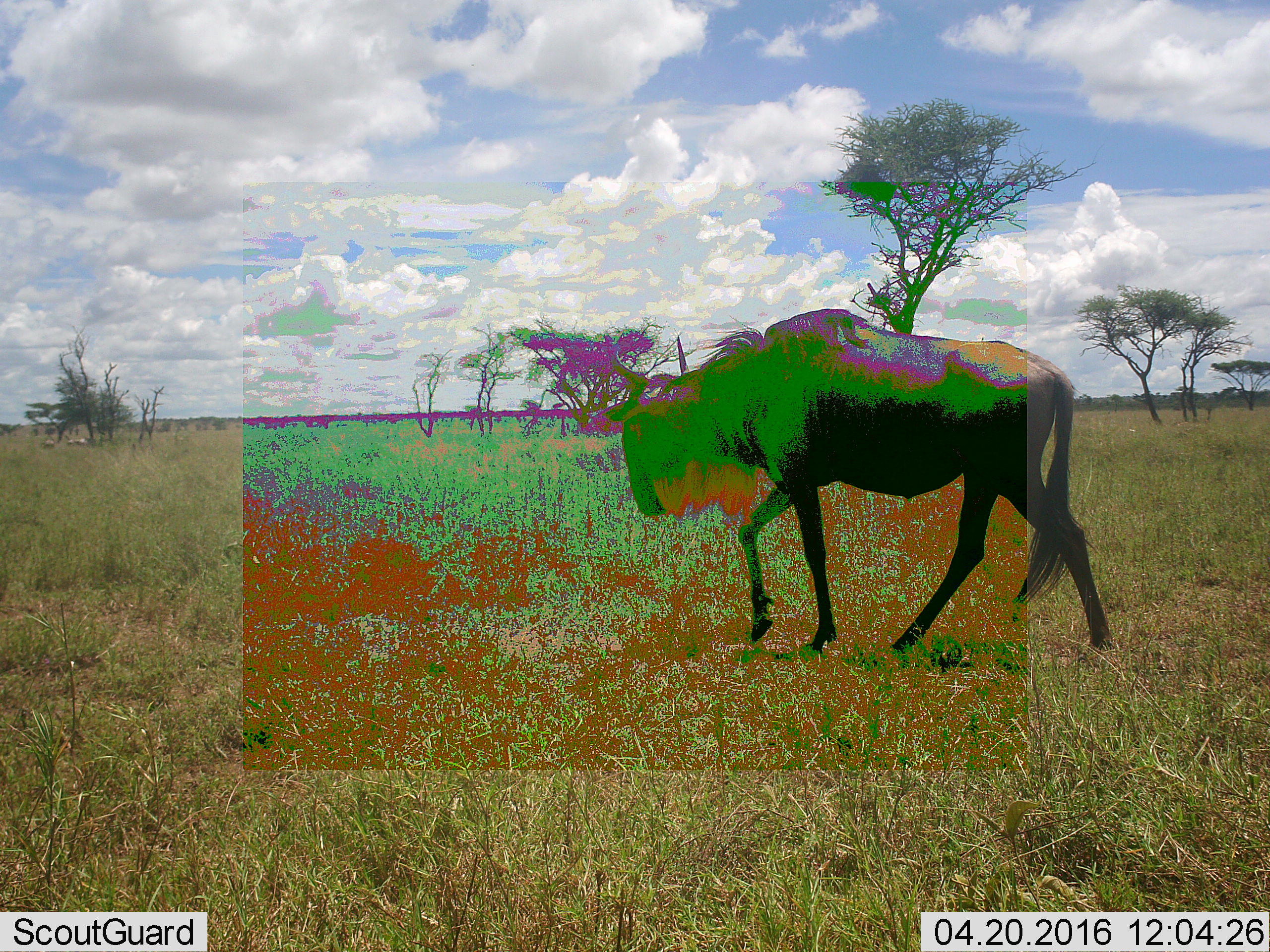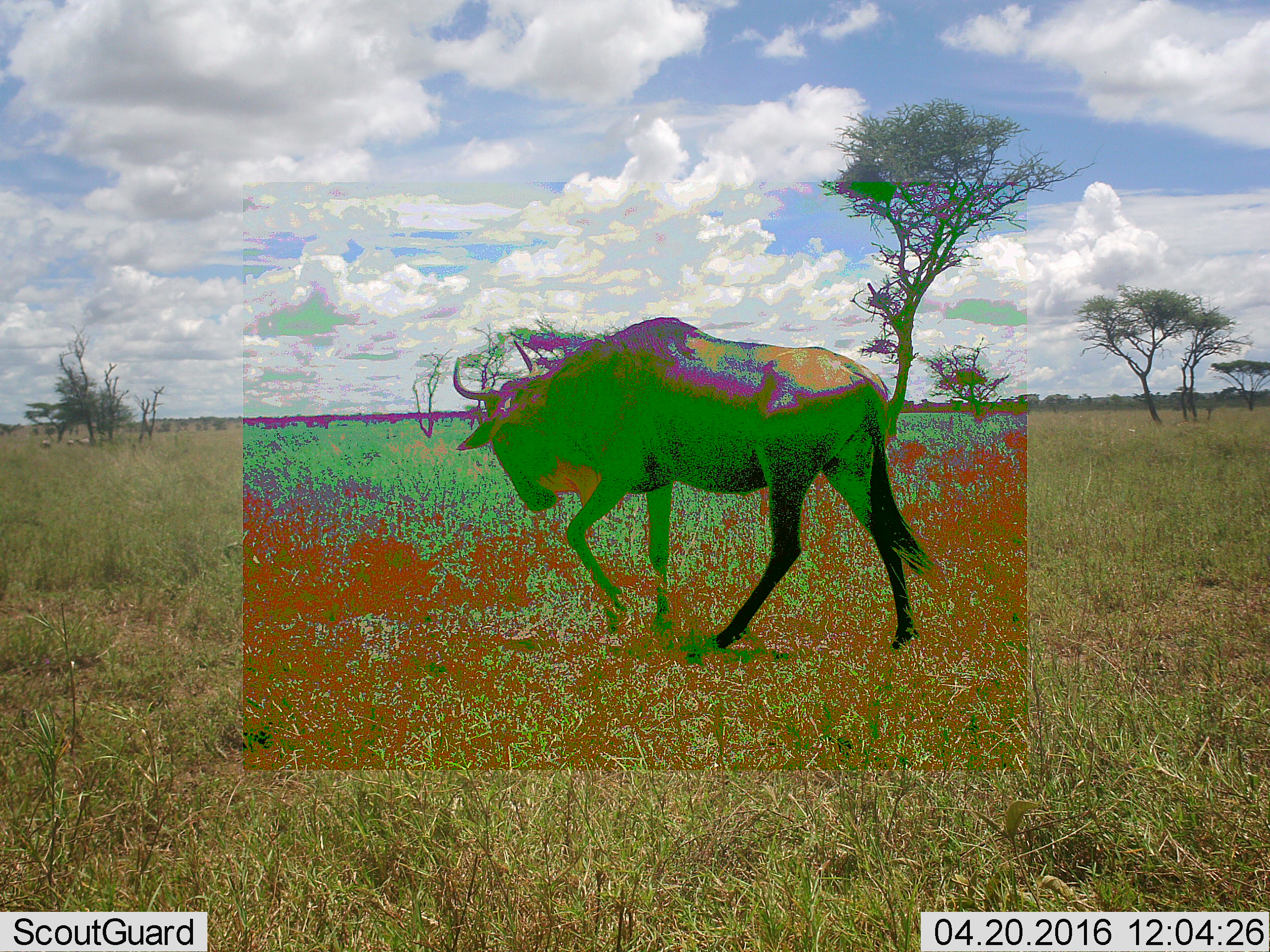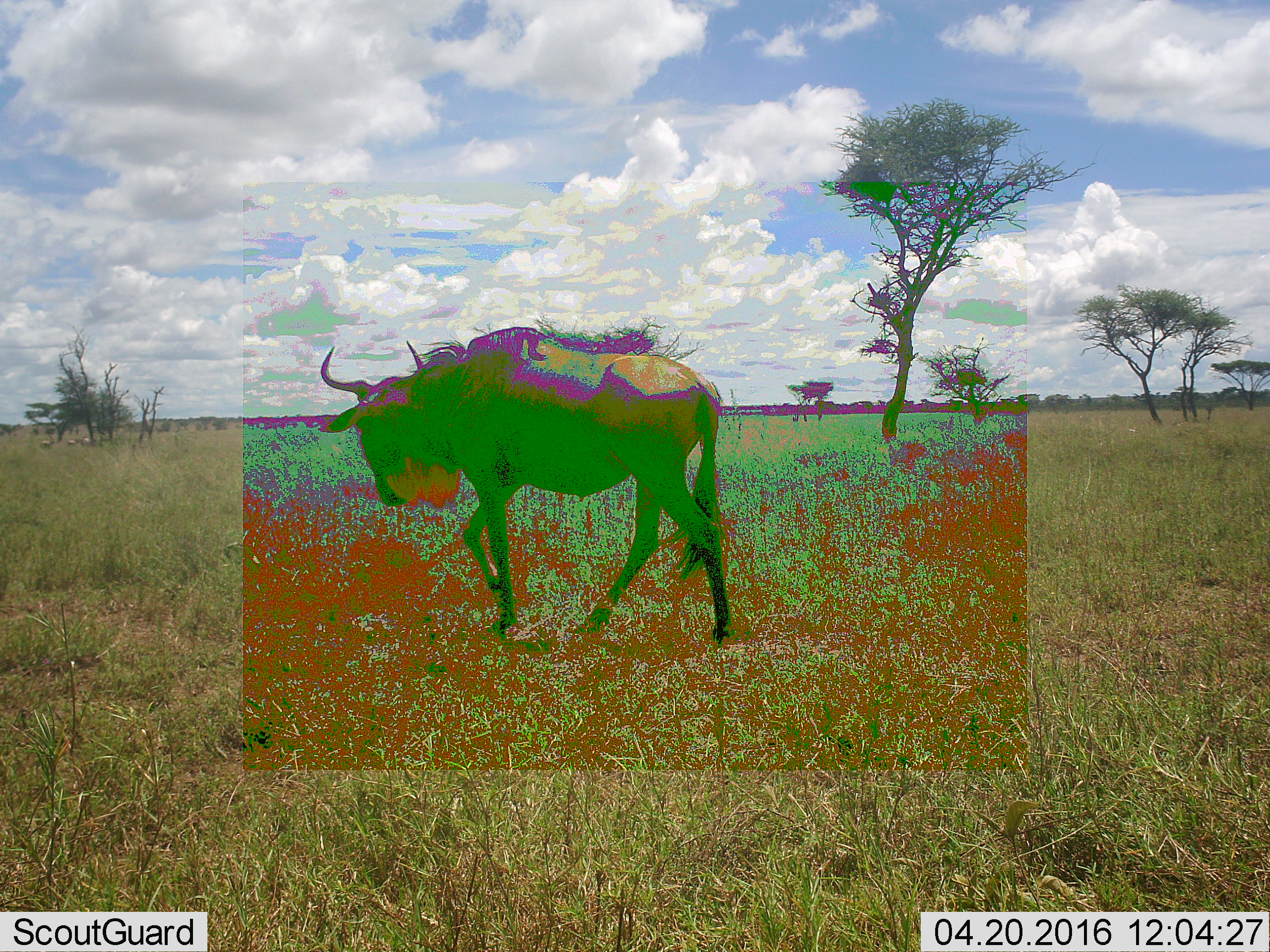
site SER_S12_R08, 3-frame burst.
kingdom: Animalia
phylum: Chordata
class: Mammalia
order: Artiodactyla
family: Bovidae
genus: Connochaetes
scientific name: Connochaetes taurinus taurinus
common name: blue wildebeest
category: wildebeestblue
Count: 1.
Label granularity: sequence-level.